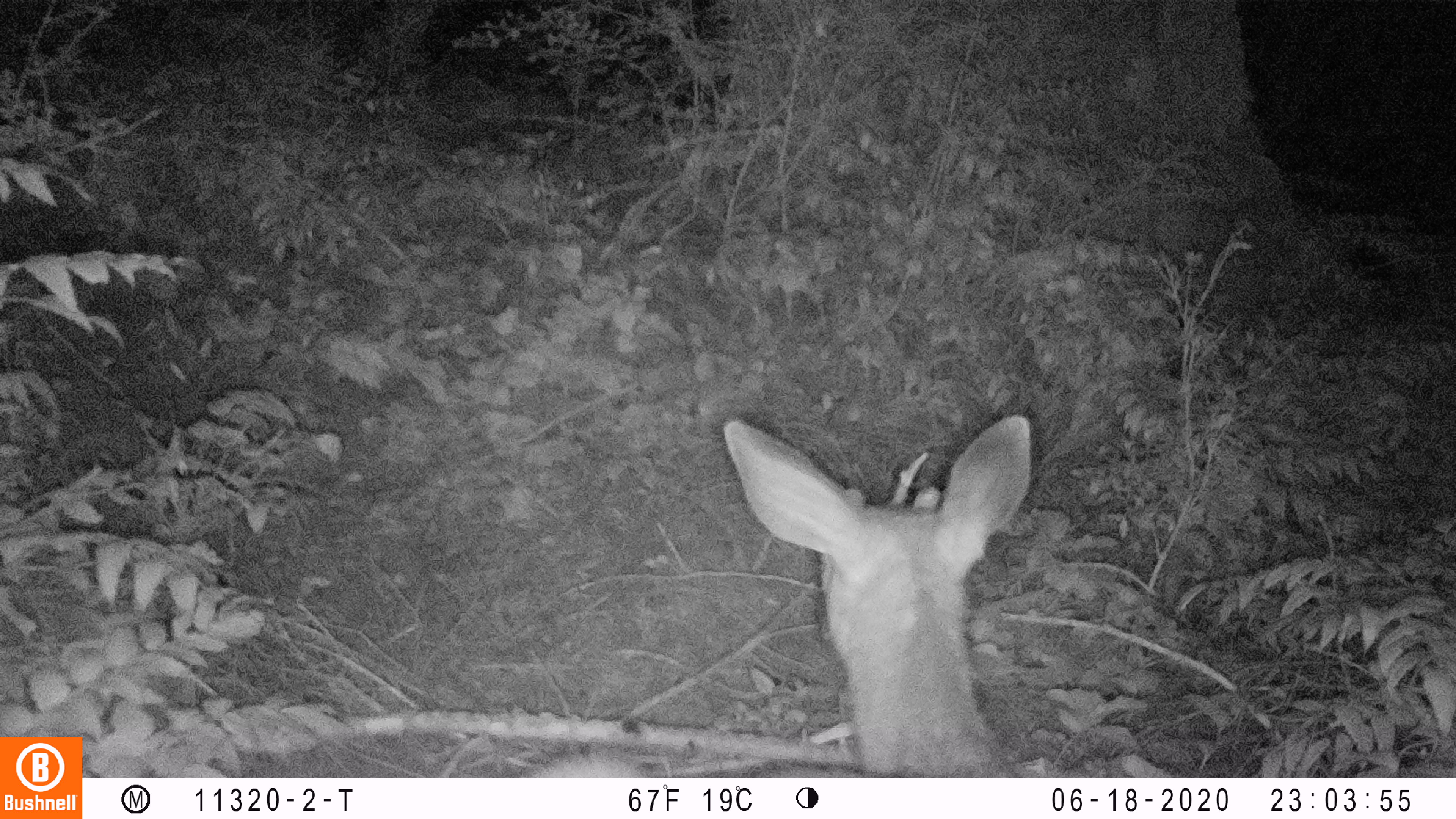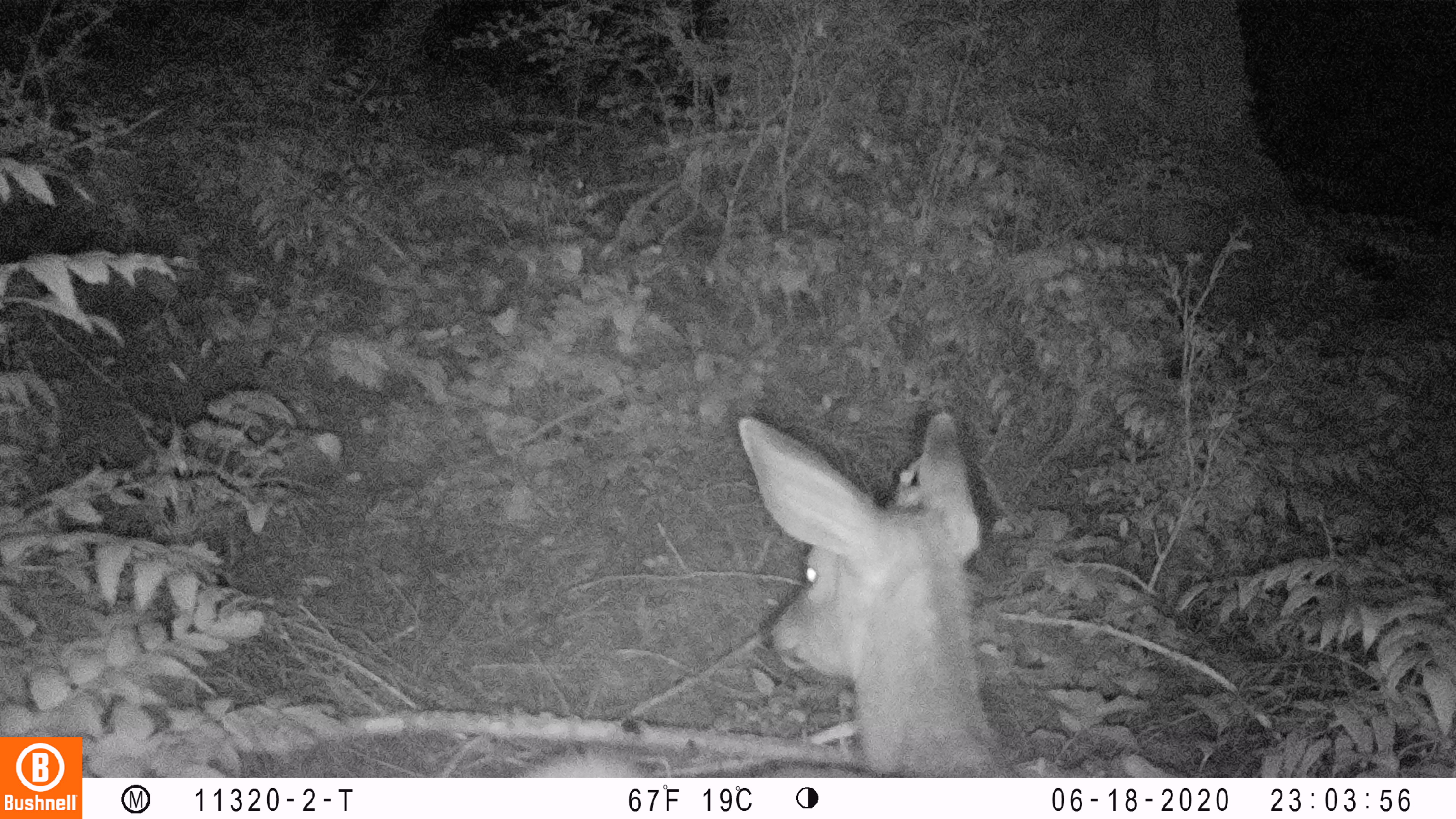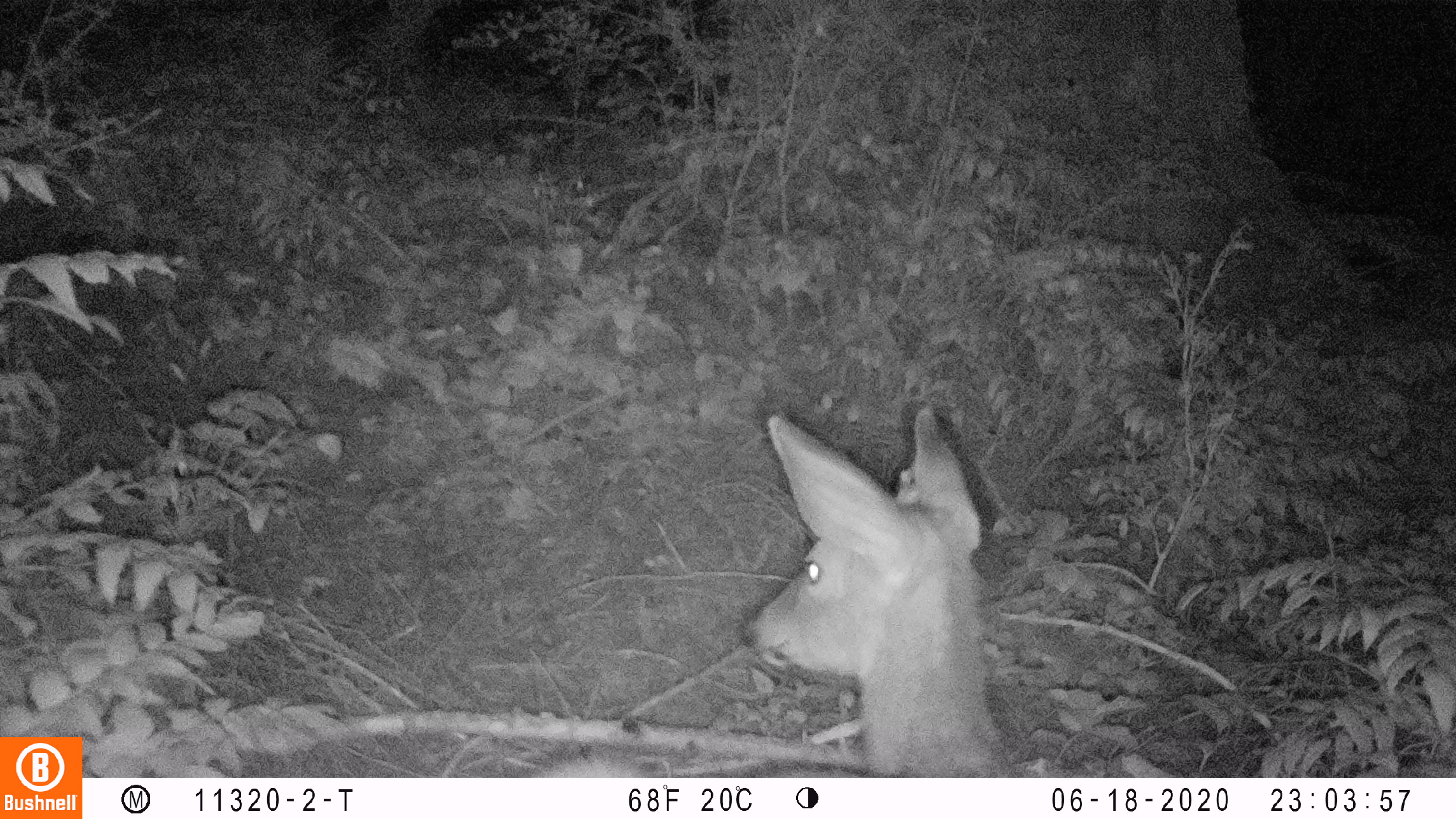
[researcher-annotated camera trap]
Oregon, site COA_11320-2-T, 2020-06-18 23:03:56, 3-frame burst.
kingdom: Animalia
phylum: Chordata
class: Mammalia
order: Artiodactyla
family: Cervidae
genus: Odocoileus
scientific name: Odocoileus hemionus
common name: black-tailed deer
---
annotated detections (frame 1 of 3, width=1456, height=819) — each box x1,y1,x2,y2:
black-tailed deer: 526,404,1043,770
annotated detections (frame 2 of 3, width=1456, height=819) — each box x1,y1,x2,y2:
black-tailed deer: 526,397,1003,774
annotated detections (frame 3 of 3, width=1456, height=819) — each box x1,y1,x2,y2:
black-tailed deer: 541,397,1003,774